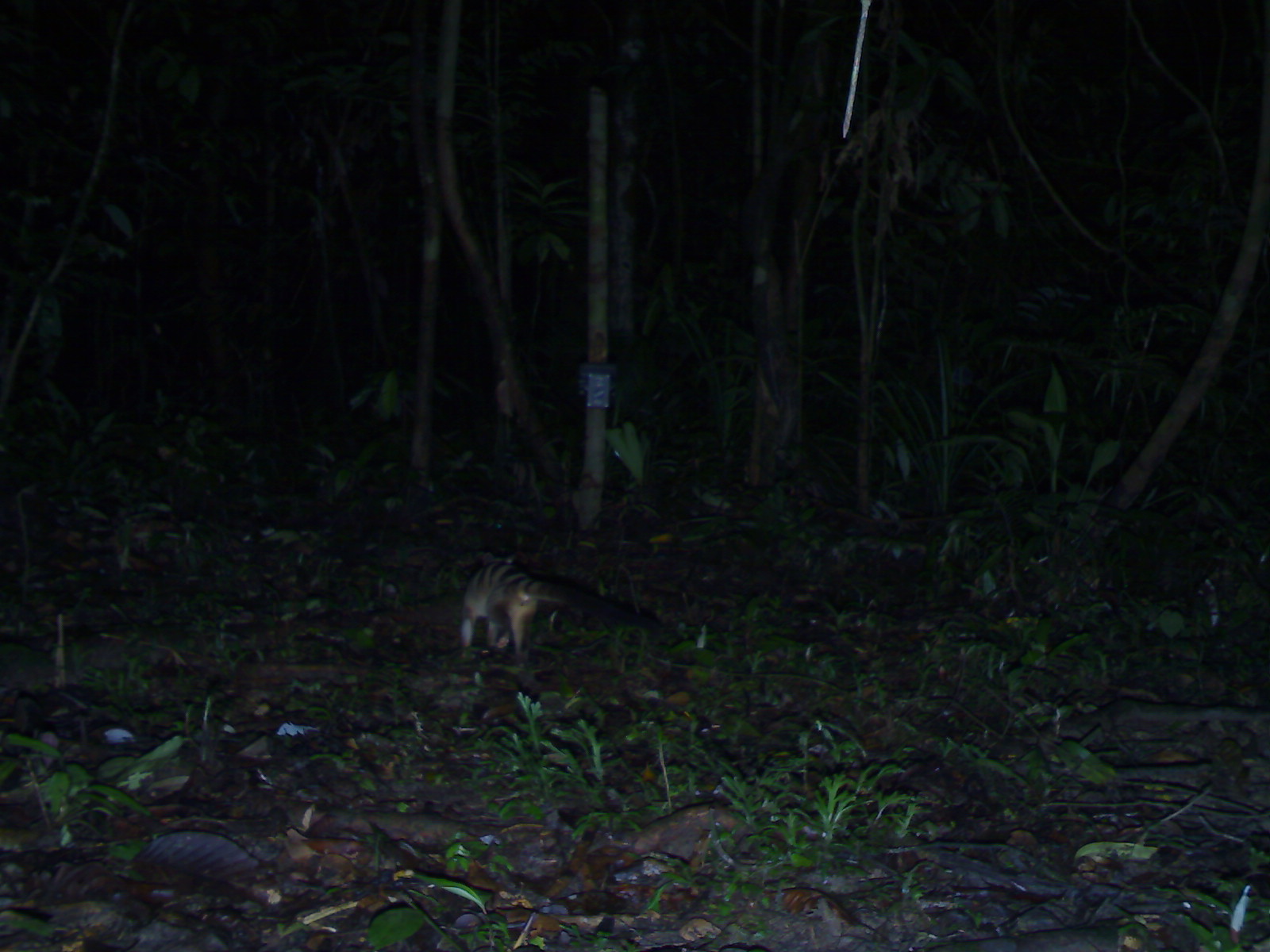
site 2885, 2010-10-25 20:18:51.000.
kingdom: Animalia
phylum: Chordata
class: Mammalia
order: Carnivora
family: Viverridae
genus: Hemigalus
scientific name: Hemigalus derbyanus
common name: banded civet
Hemigalus derbyanus (banded civet), count 1.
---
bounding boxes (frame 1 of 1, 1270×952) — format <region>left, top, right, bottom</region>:
hemigalus derbyanus: <region>459, 550, 661, 663</region>